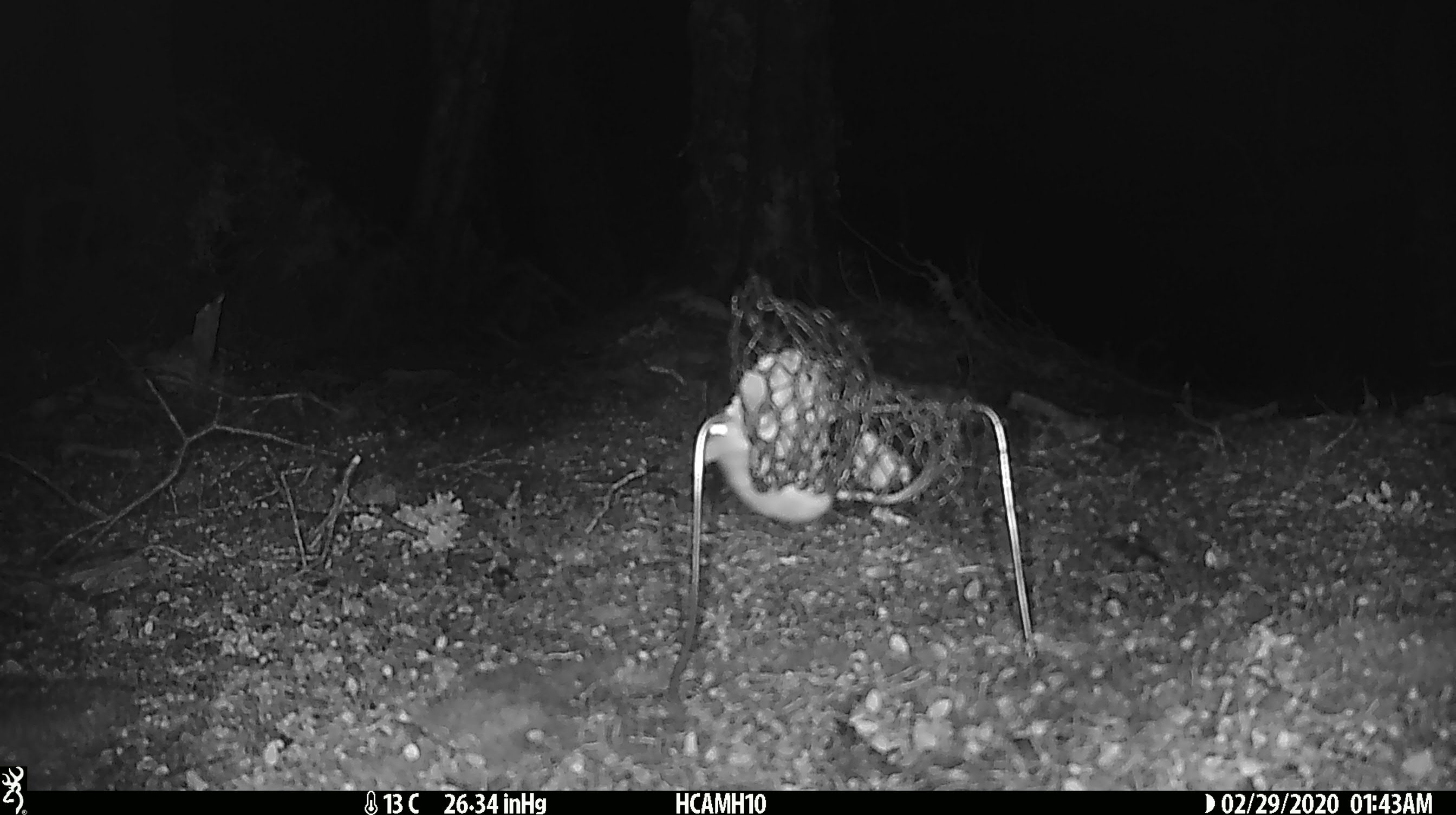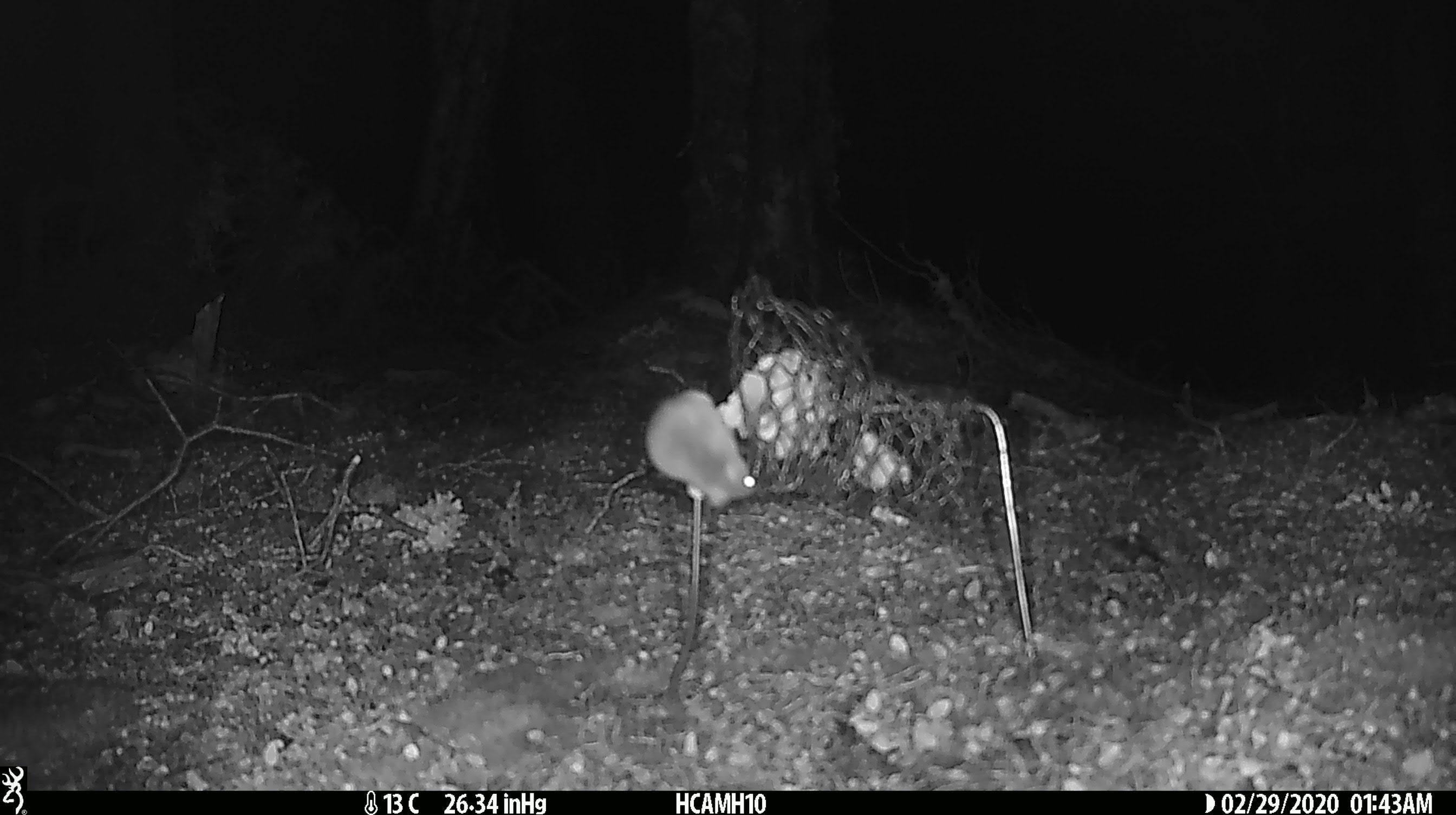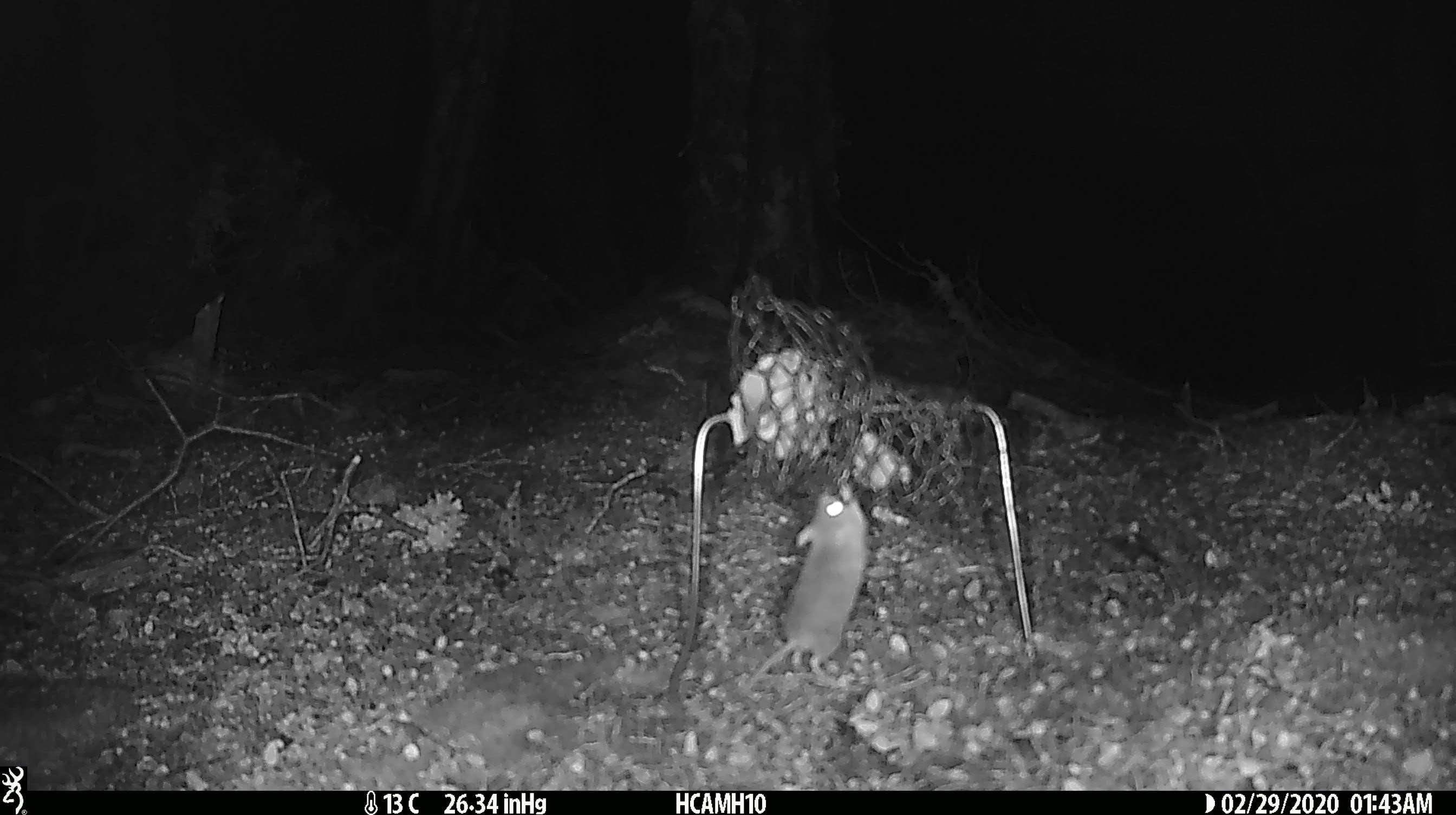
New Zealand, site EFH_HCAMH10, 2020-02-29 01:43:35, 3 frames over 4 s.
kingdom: Animalia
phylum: Chordata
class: Mammalia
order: Rodentia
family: Muridae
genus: Mus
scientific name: Mus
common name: mouse